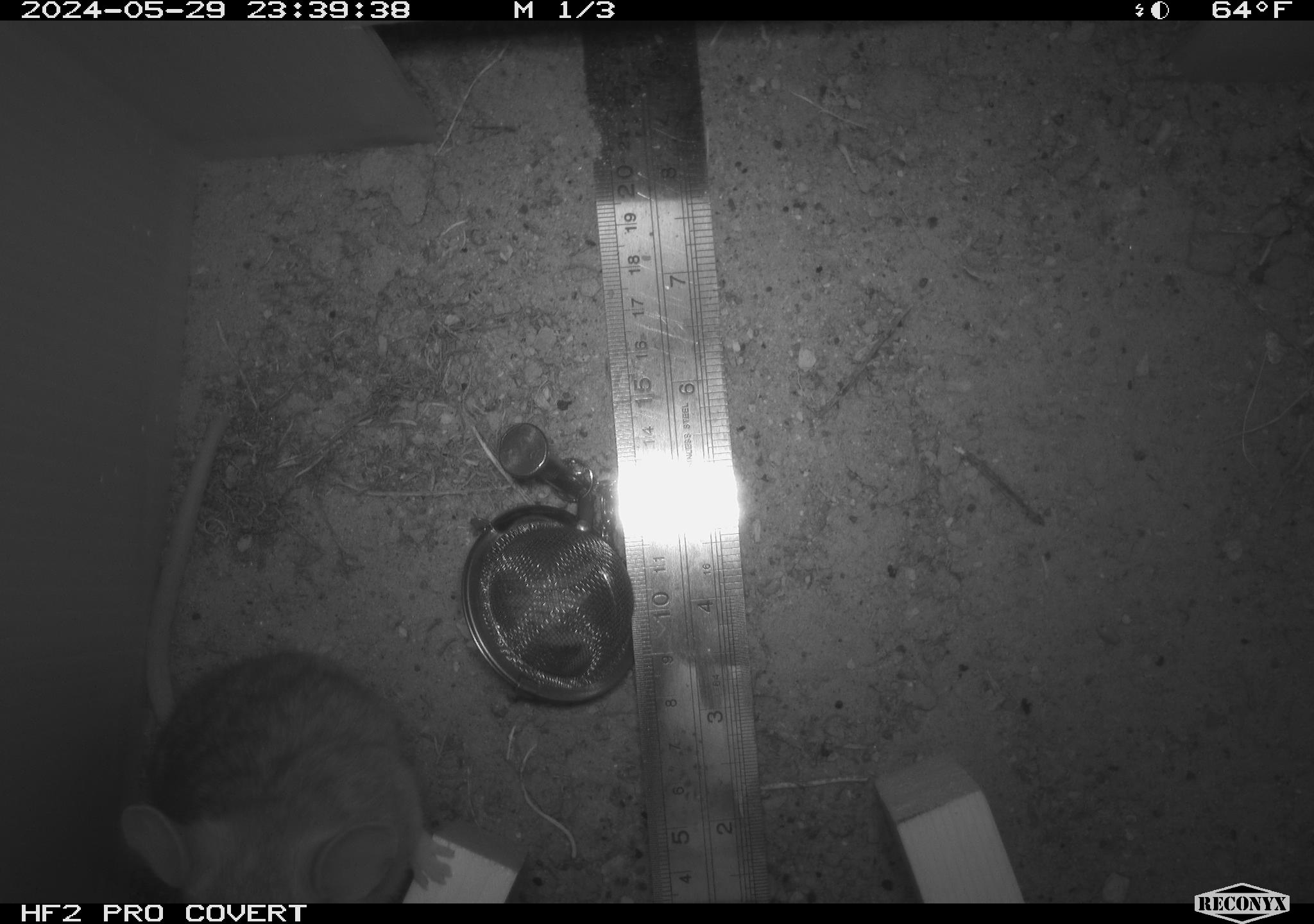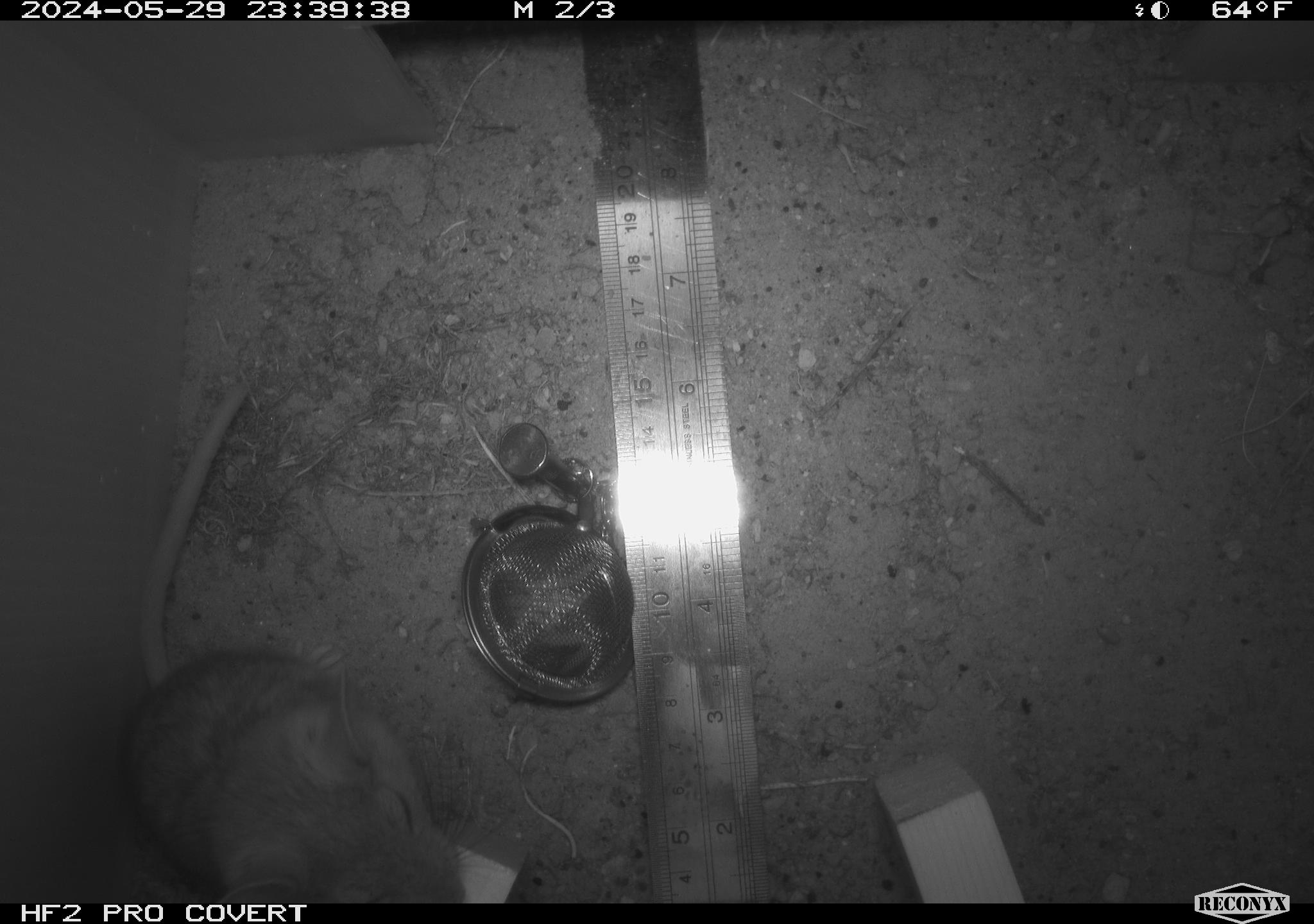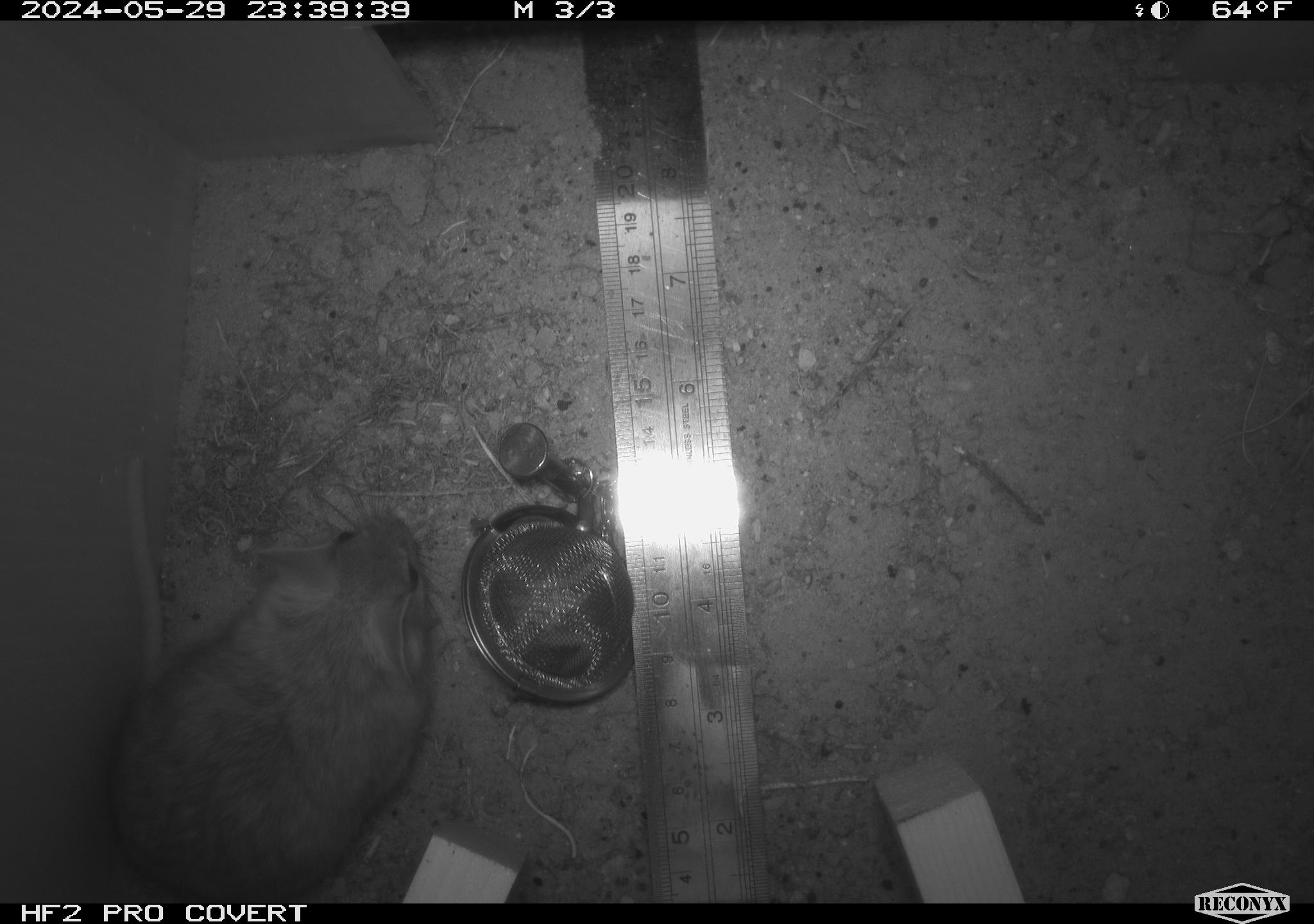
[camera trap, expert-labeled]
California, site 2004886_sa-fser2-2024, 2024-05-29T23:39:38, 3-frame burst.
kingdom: Animalia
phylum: Chordata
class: Mammalia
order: Rodentia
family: Cricetidae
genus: Neotoma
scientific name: Neotoma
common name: pack rat or woodrat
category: neotoma species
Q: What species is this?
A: Neotoma species (pack rat or woodrat) (Neotoma).